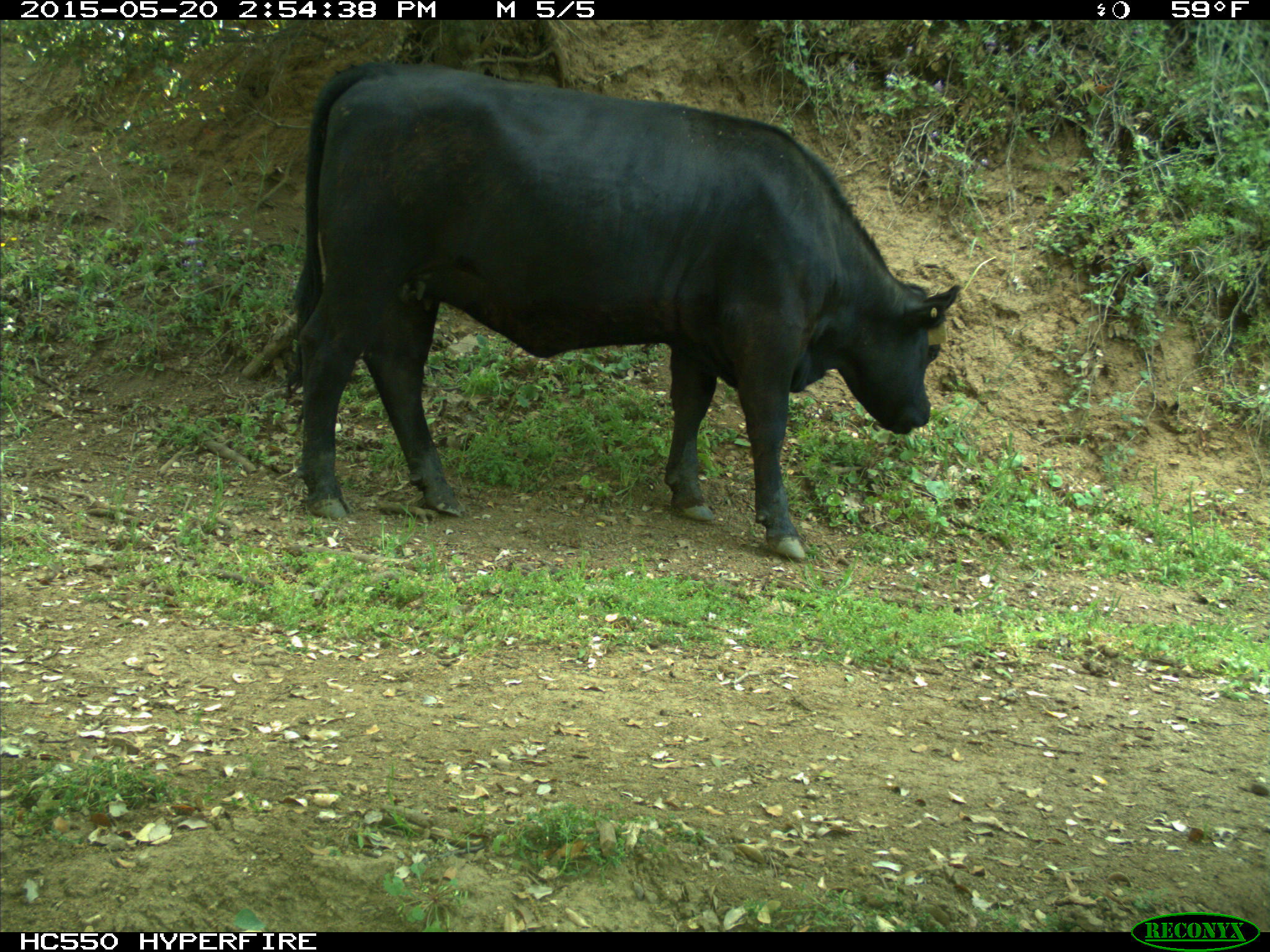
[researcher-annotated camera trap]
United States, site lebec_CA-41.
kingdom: Animalia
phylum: Chordata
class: Mammalia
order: Artiodactyla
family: Bovidae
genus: Bos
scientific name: Bos taurus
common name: domestic cow